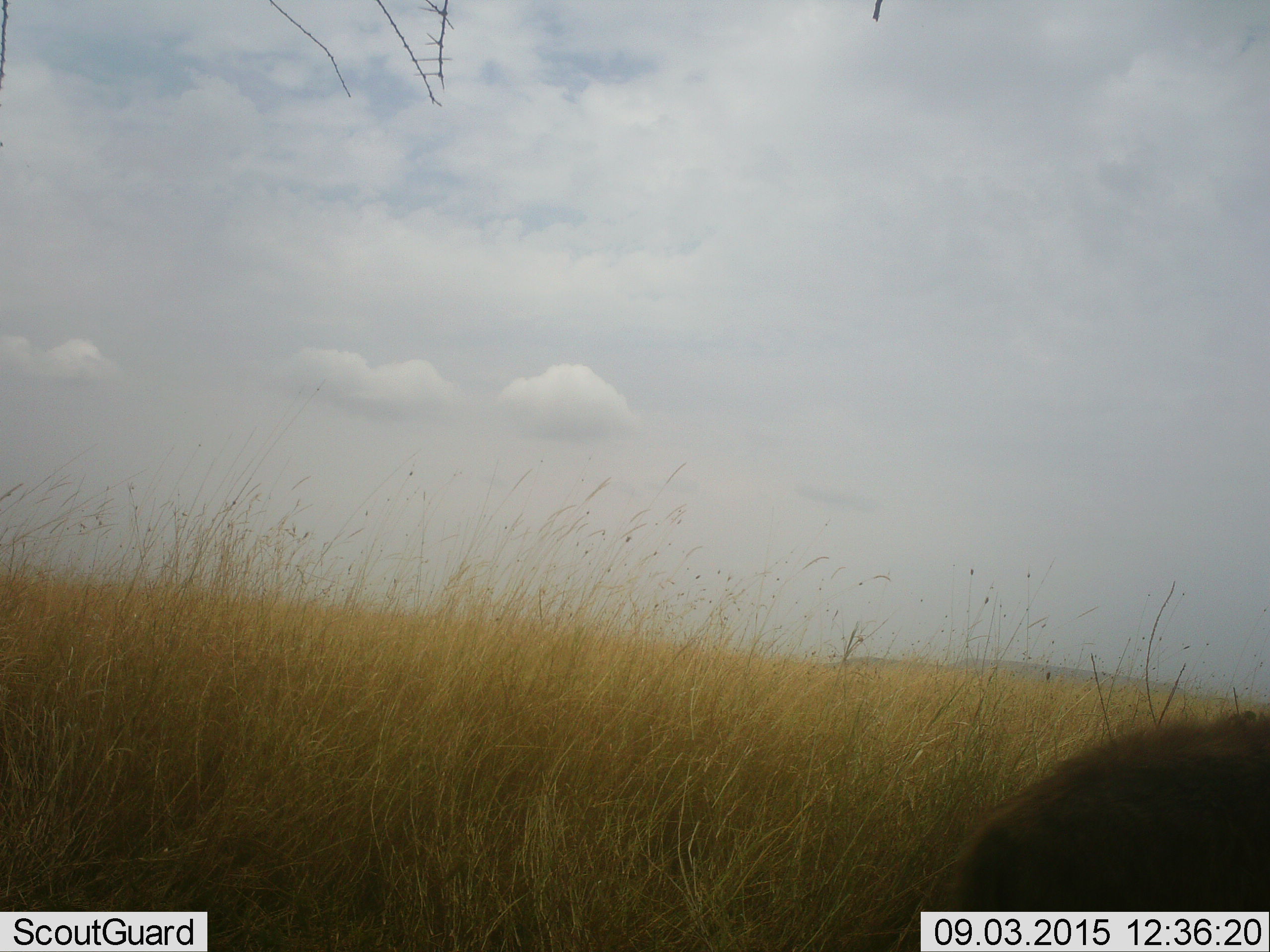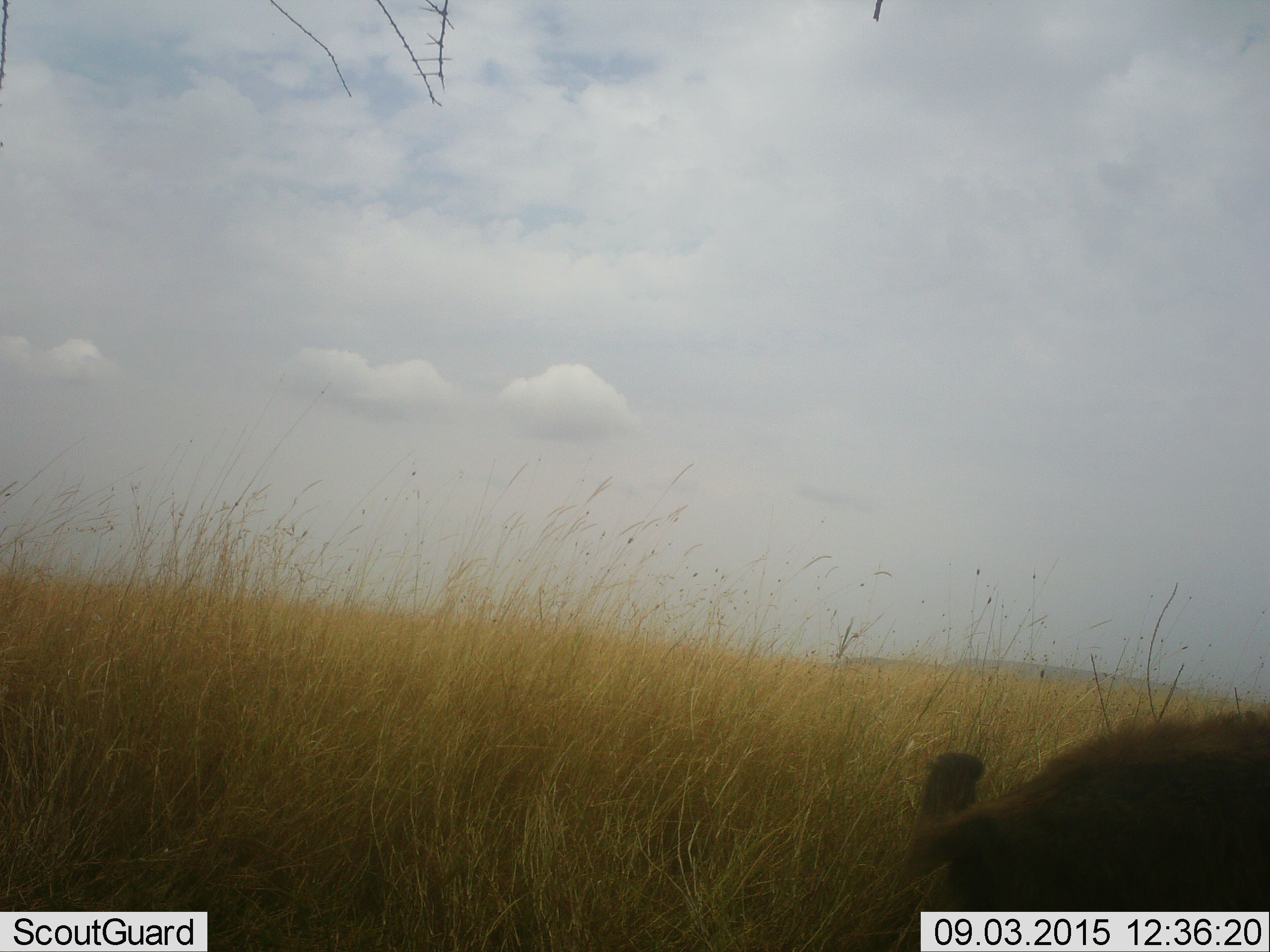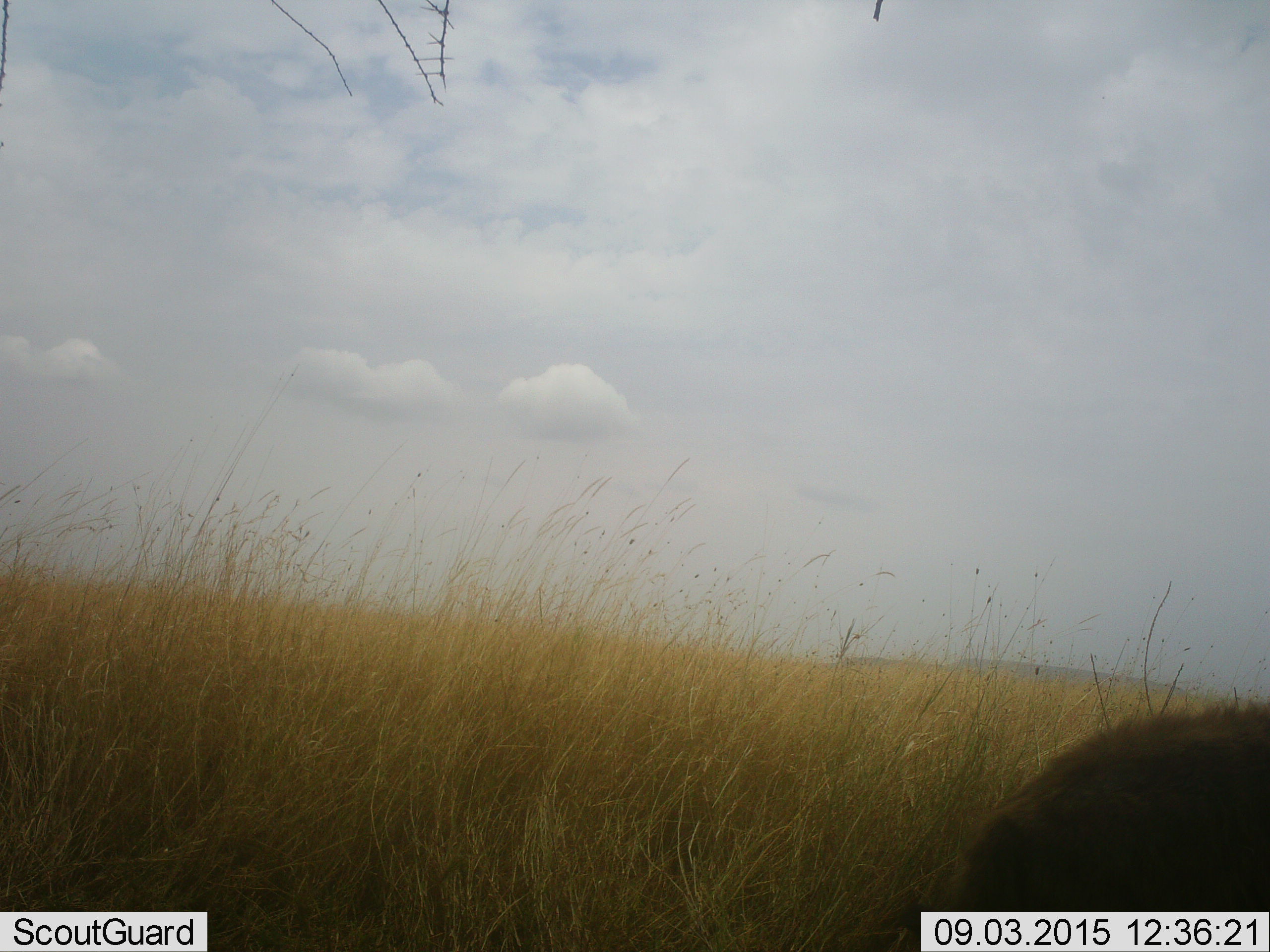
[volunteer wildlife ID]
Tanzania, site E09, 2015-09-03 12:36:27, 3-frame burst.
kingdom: Animalia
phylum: Chordata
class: Mammalia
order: Carnivora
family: Hyaenidae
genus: Crocuta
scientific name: Crocuta crocuta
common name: spotted hyena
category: hyenaspotted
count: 1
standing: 75%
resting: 12%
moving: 12%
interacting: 0%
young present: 0%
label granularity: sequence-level